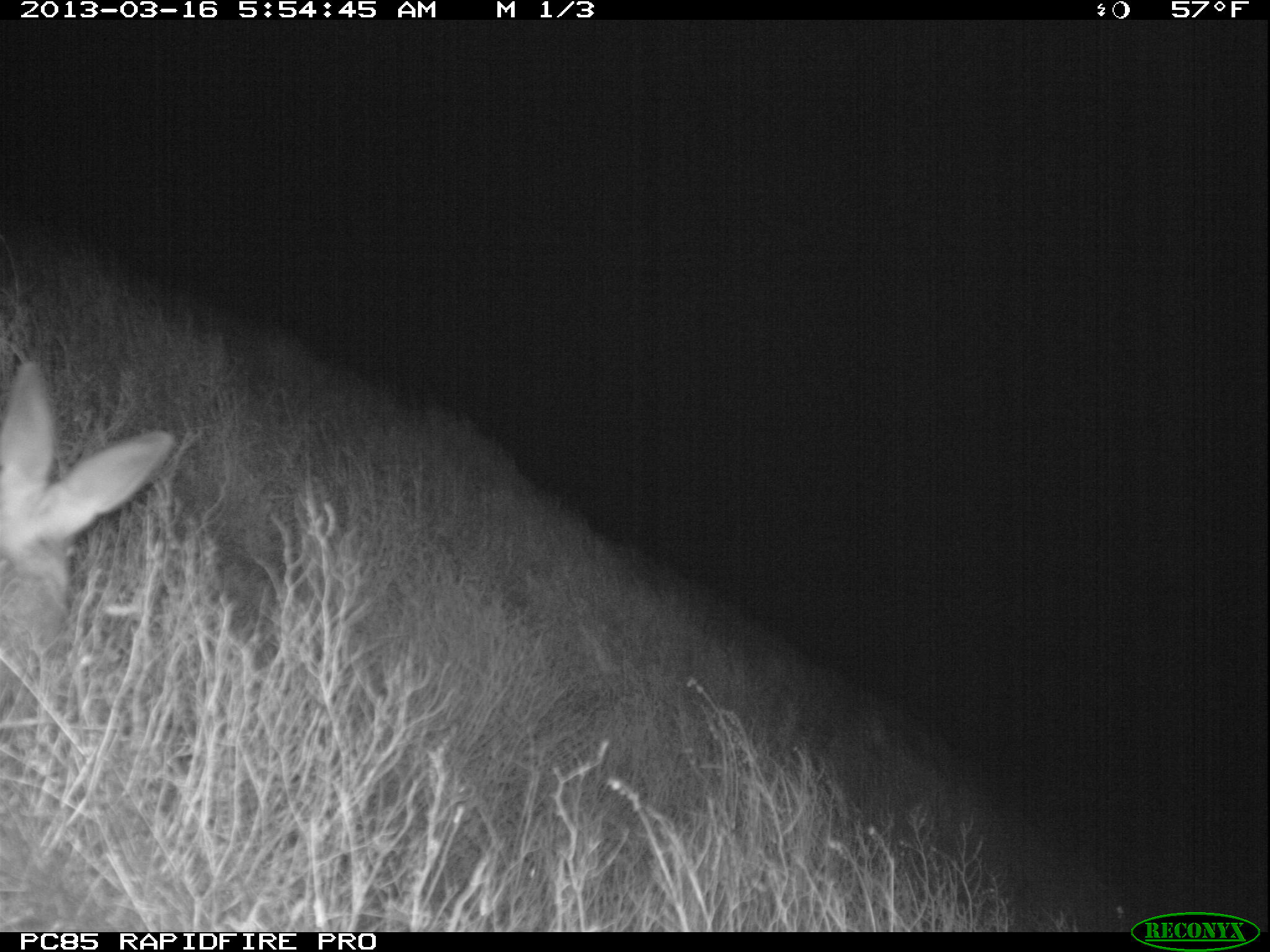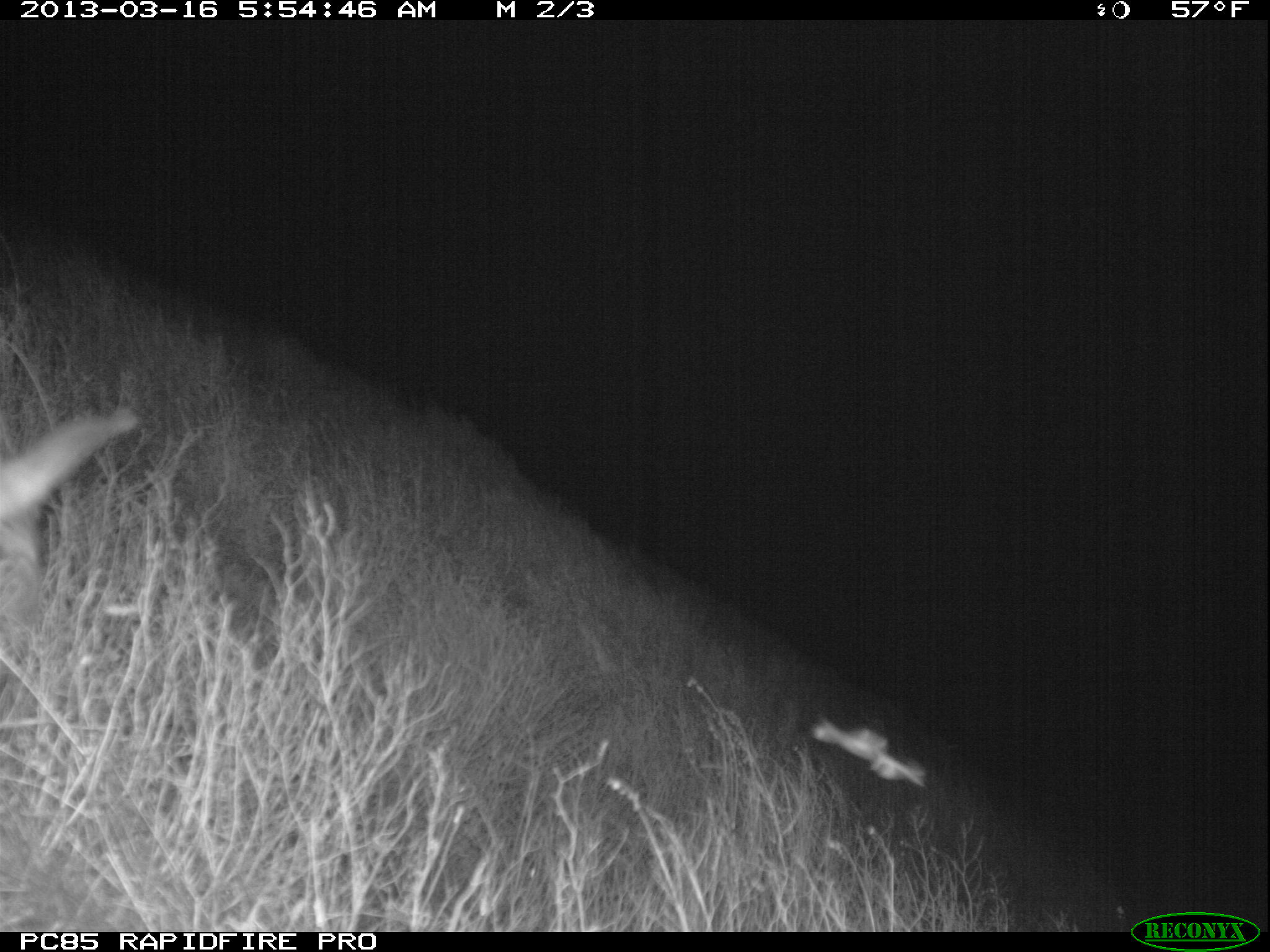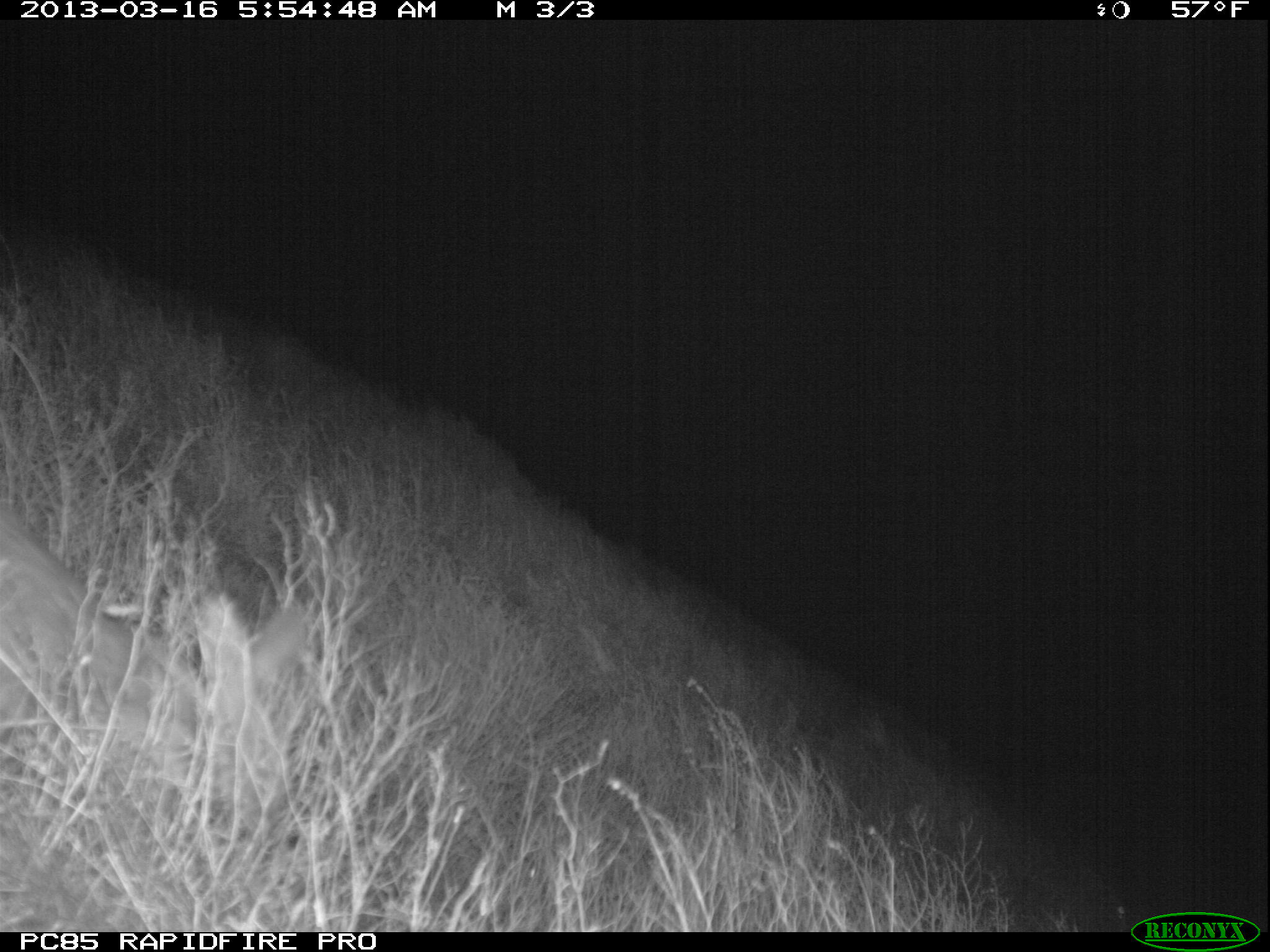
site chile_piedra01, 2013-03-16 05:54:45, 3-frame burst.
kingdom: Animalia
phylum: Chordata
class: Mammalia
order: Lagomorpha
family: Leporidae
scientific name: Leporidae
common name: rabbits and hares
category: rabbit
Rabbit (rabbits and hares) (Leporidae).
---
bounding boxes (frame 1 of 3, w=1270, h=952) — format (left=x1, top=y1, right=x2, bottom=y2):
rabbit: (left=0, top=352, right=179, bottom=689)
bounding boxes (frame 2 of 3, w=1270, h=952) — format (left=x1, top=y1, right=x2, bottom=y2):
rabbit: (left=1, top=403, right=143, bottom=664)
unknown: (left=809, top=723, right=933, bottom=795)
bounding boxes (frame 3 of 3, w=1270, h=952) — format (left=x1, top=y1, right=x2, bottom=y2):
rabbit: (left=4, top=485, right=308, bottom=853)